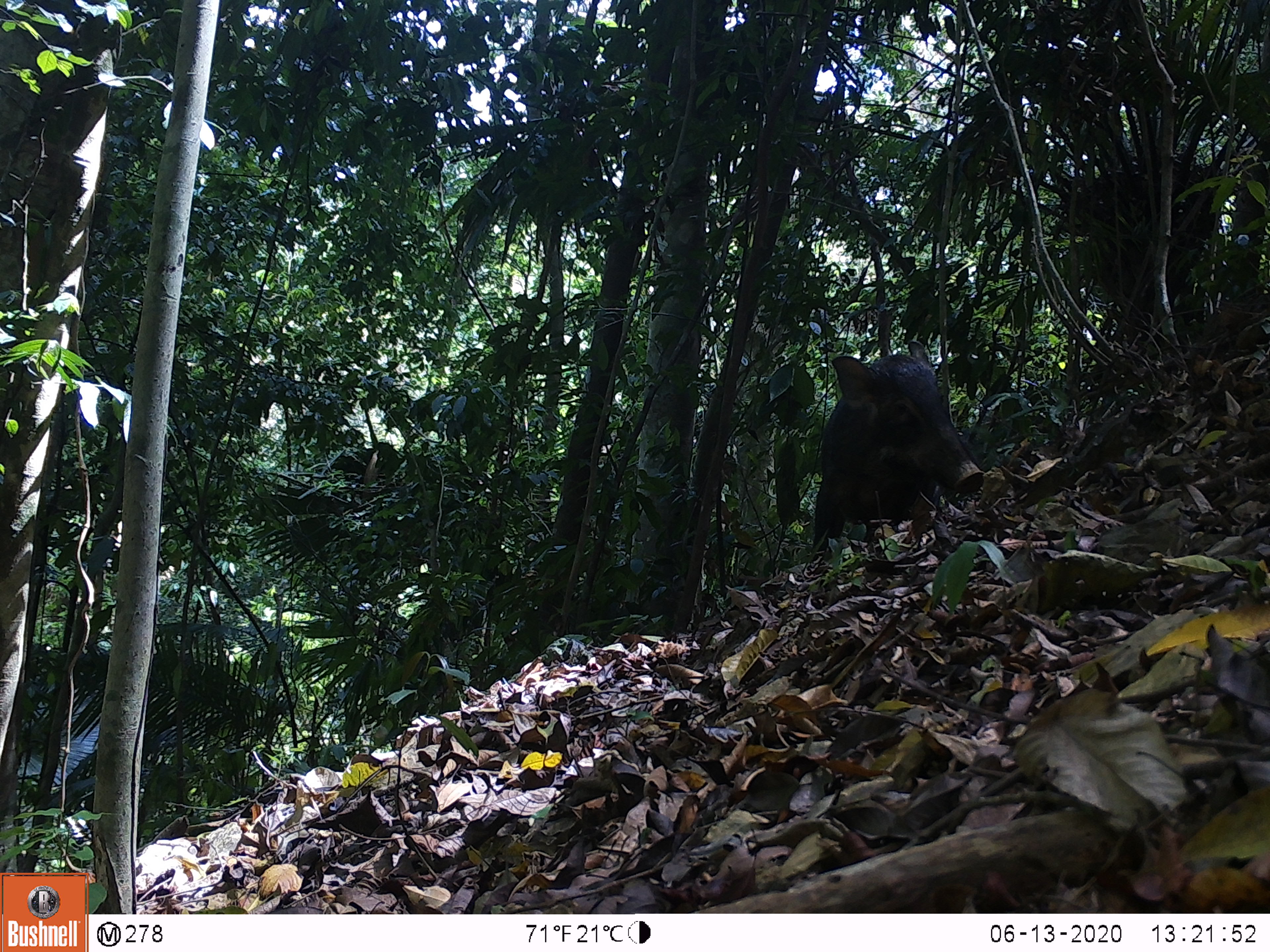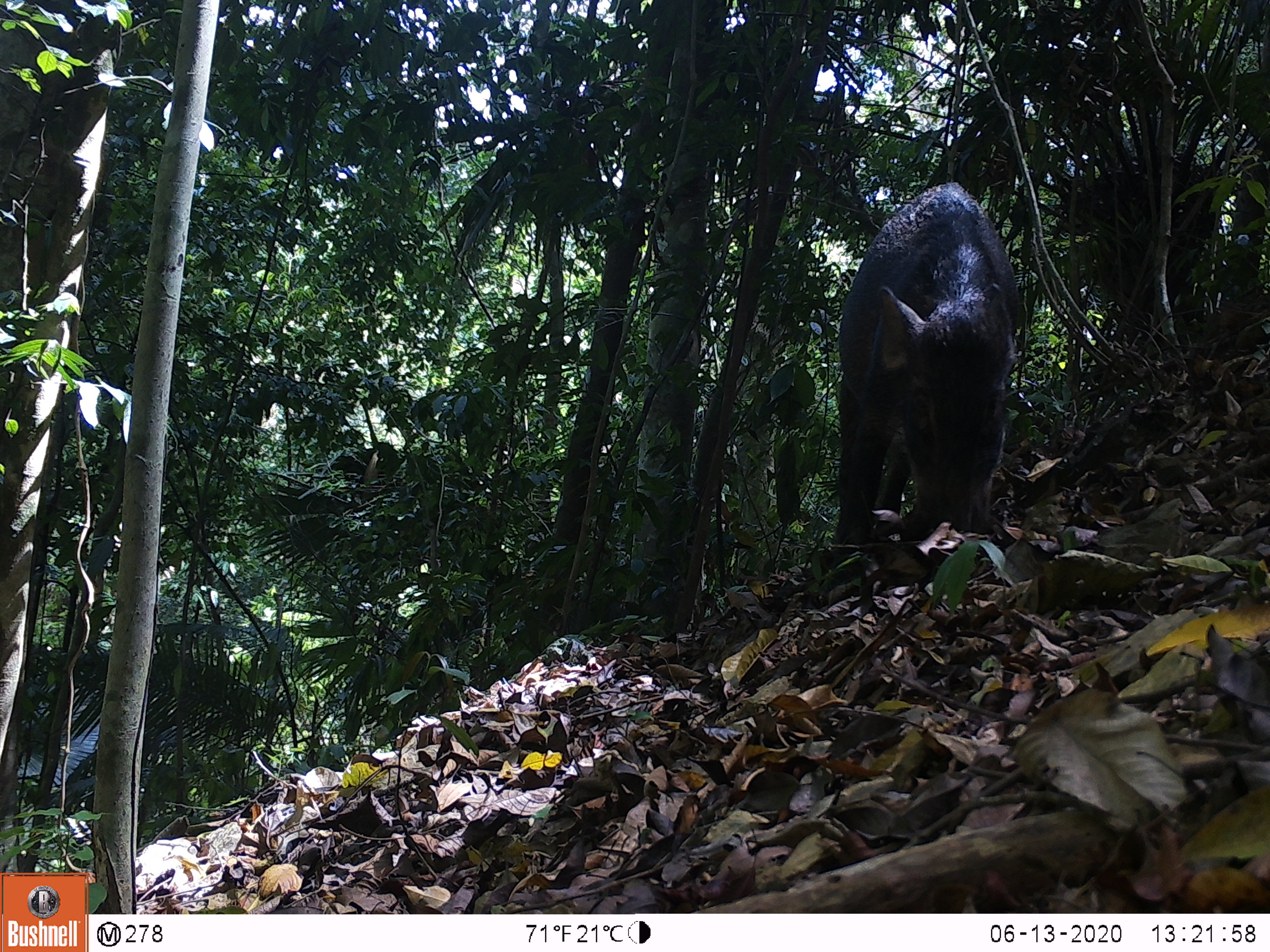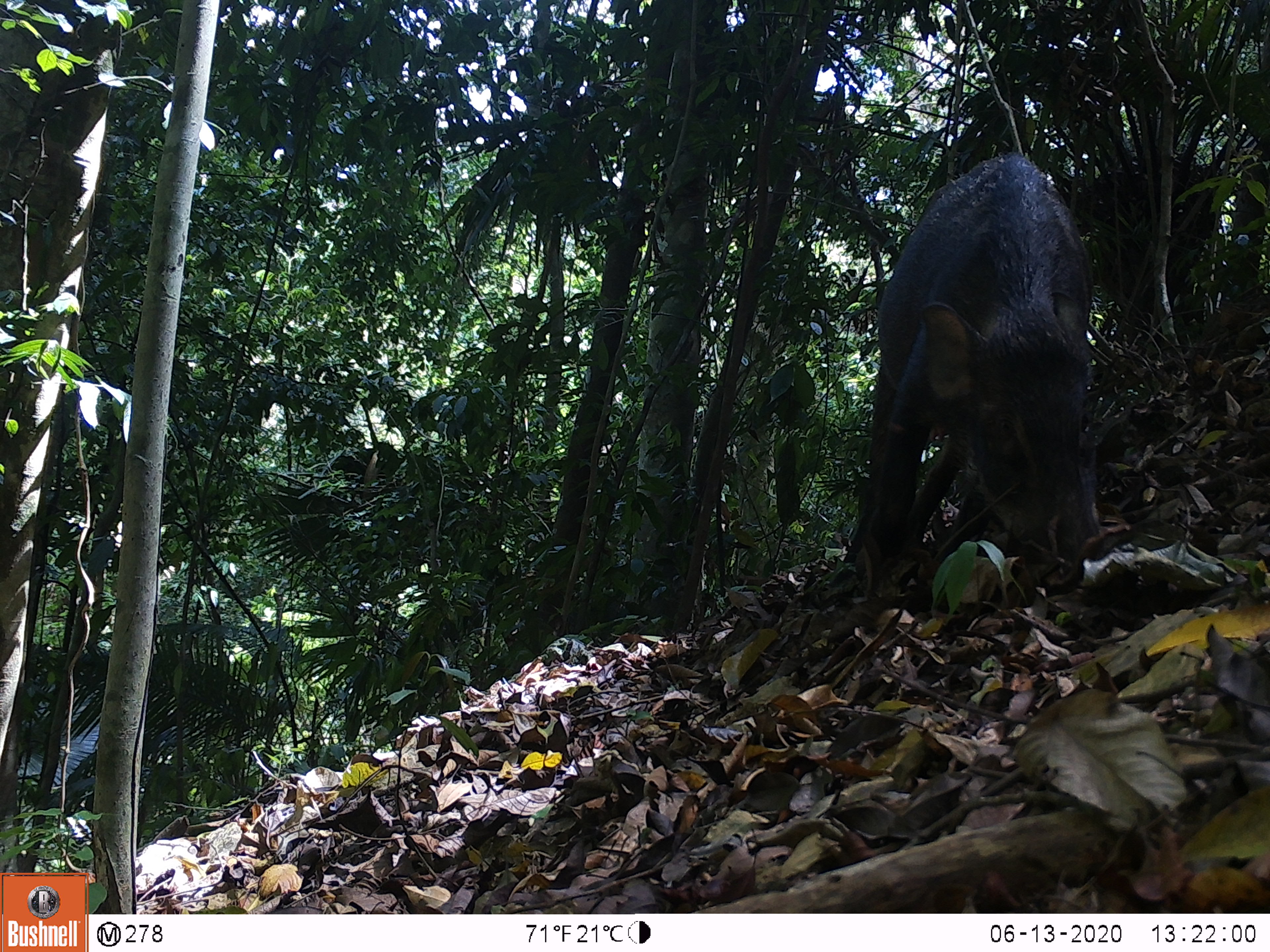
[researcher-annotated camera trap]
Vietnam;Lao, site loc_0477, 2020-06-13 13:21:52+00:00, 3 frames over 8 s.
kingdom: Animalia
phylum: Chordata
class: Mammalia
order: Artiodactyla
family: Suidae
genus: Sus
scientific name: Sus scrofa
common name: eurasian wild pig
Eurasian wild pig (Sus scrofa). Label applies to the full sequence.